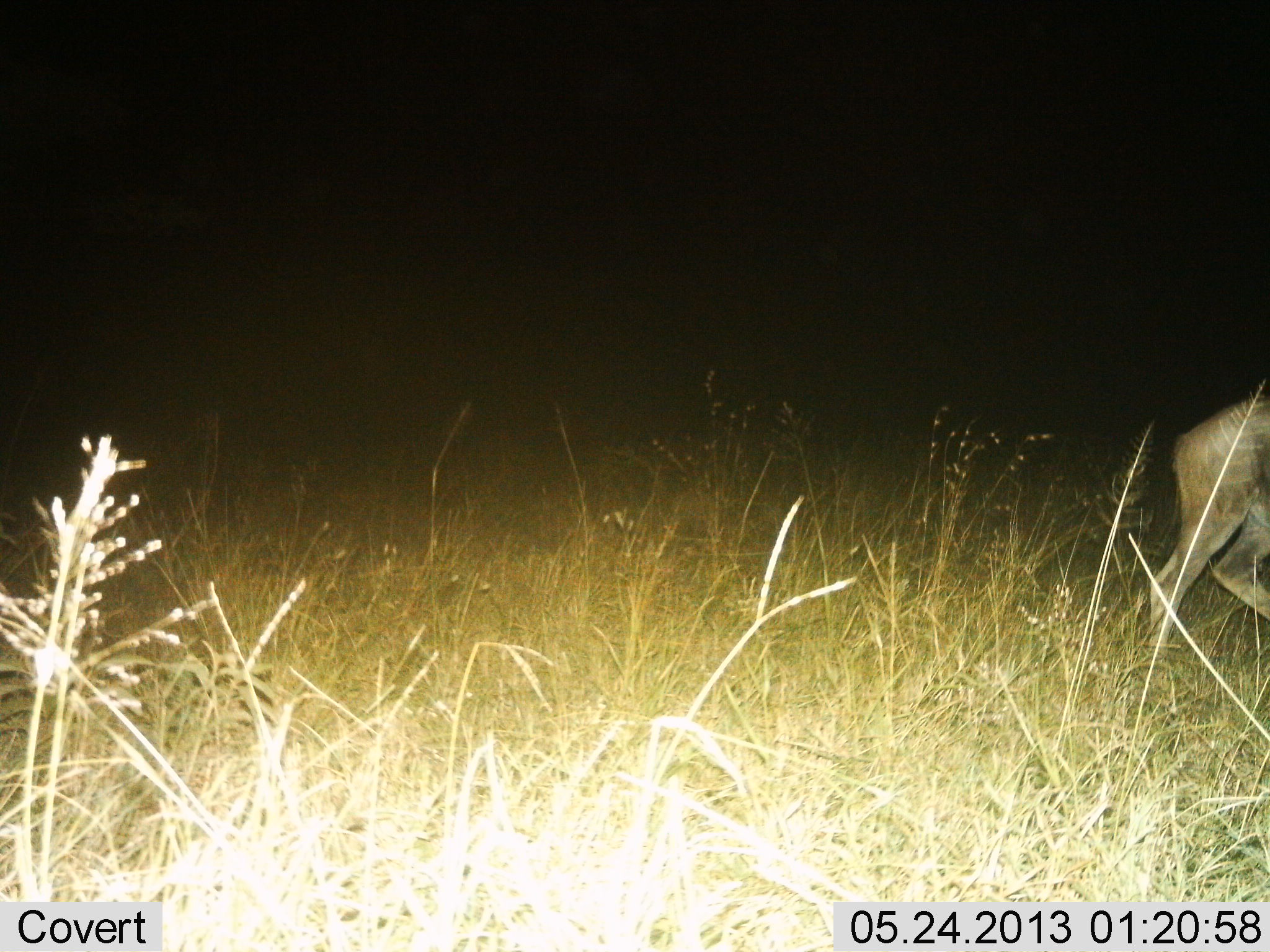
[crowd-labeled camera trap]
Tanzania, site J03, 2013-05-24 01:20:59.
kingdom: Animalia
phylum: Chordata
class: Mammalia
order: Artiodactyla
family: Bovidae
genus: Connochaetes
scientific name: Connochaetes taurinus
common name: blue wildebeest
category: wildebeest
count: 1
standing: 17%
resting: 0%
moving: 83%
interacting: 0%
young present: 0%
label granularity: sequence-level